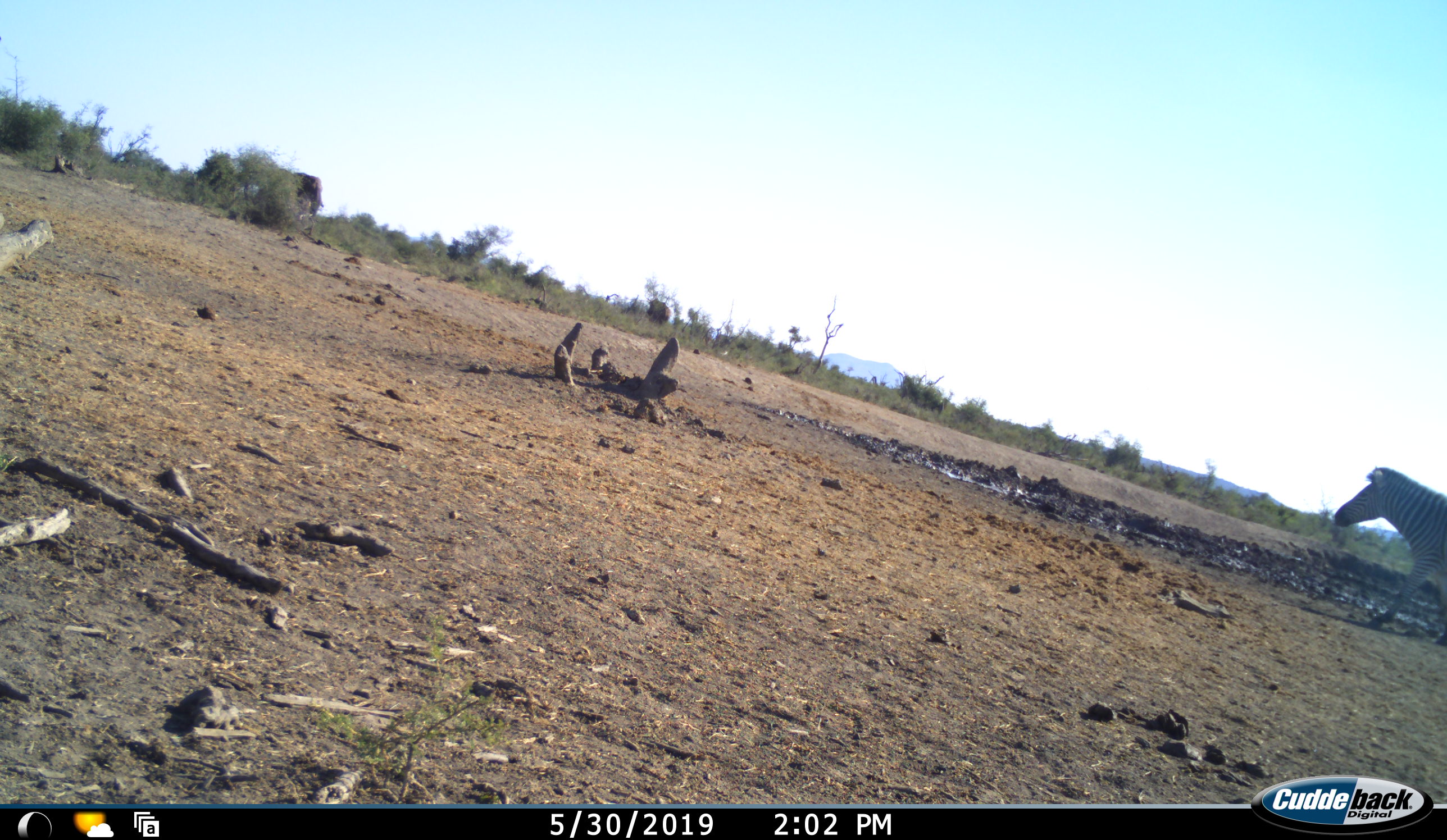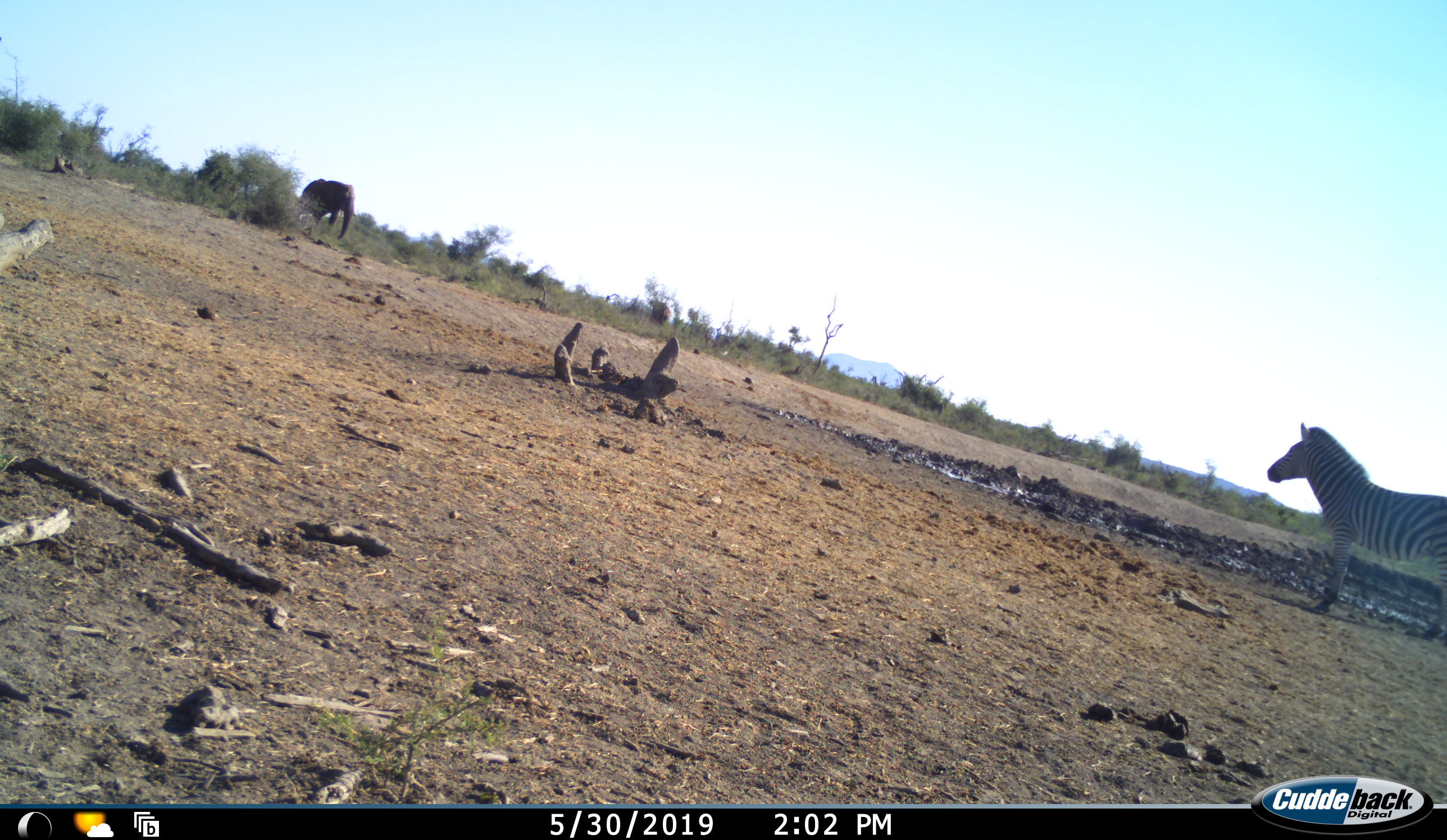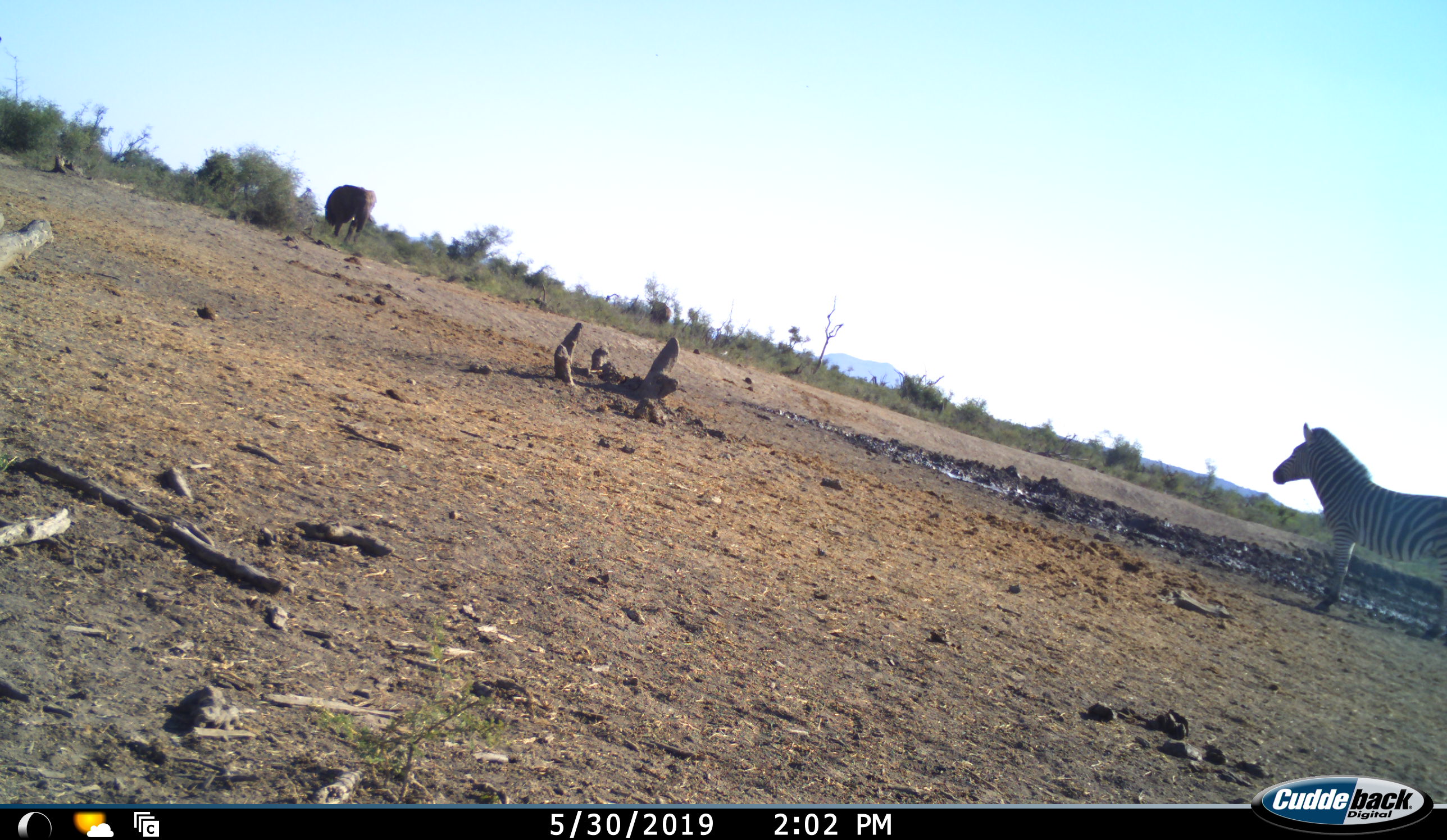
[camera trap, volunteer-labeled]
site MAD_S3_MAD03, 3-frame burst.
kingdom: Animalia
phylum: Chordata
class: Mammalia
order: Proboscidea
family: Elephantidae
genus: Loxodonta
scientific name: Loxodonta africana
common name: african bush elephant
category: elephant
Elephant (african bush elephant) (Loxodonta africana), count 1. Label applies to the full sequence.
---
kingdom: Animalia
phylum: Chordata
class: Mammalia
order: Perissodactyla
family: Equidae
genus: Equus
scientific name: Equus quagga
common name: plains zebra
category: zebraplains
Zebraplains (plains zebra) (Equus quagga), count 1. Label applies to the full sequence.